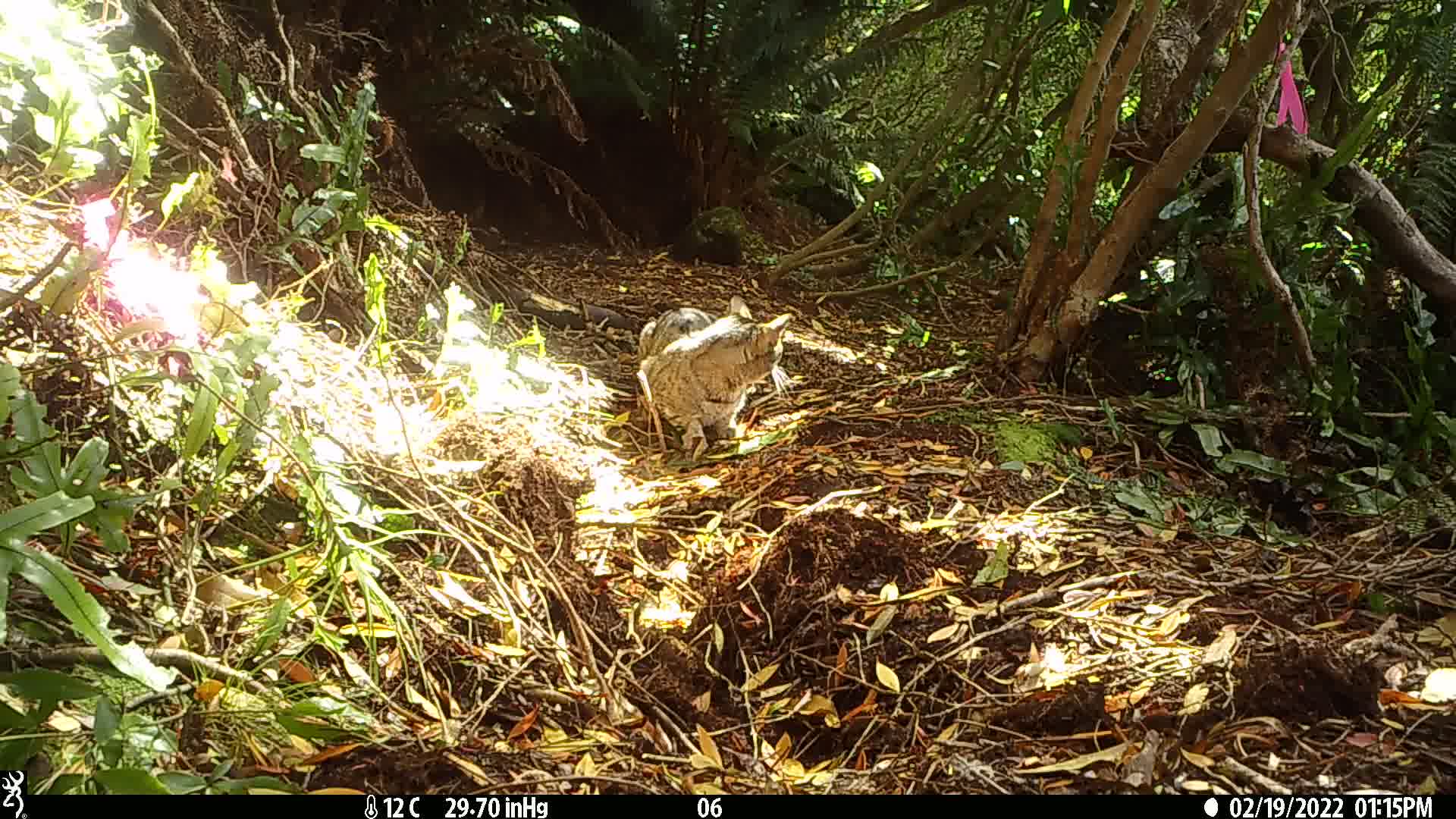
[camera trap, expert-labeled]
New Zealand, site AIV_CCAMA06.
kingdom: Animalia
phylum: Chordata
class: Mammalia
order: Carnivora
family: Felidae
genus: Felis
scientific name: Felis catus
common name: domestic cat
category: cat